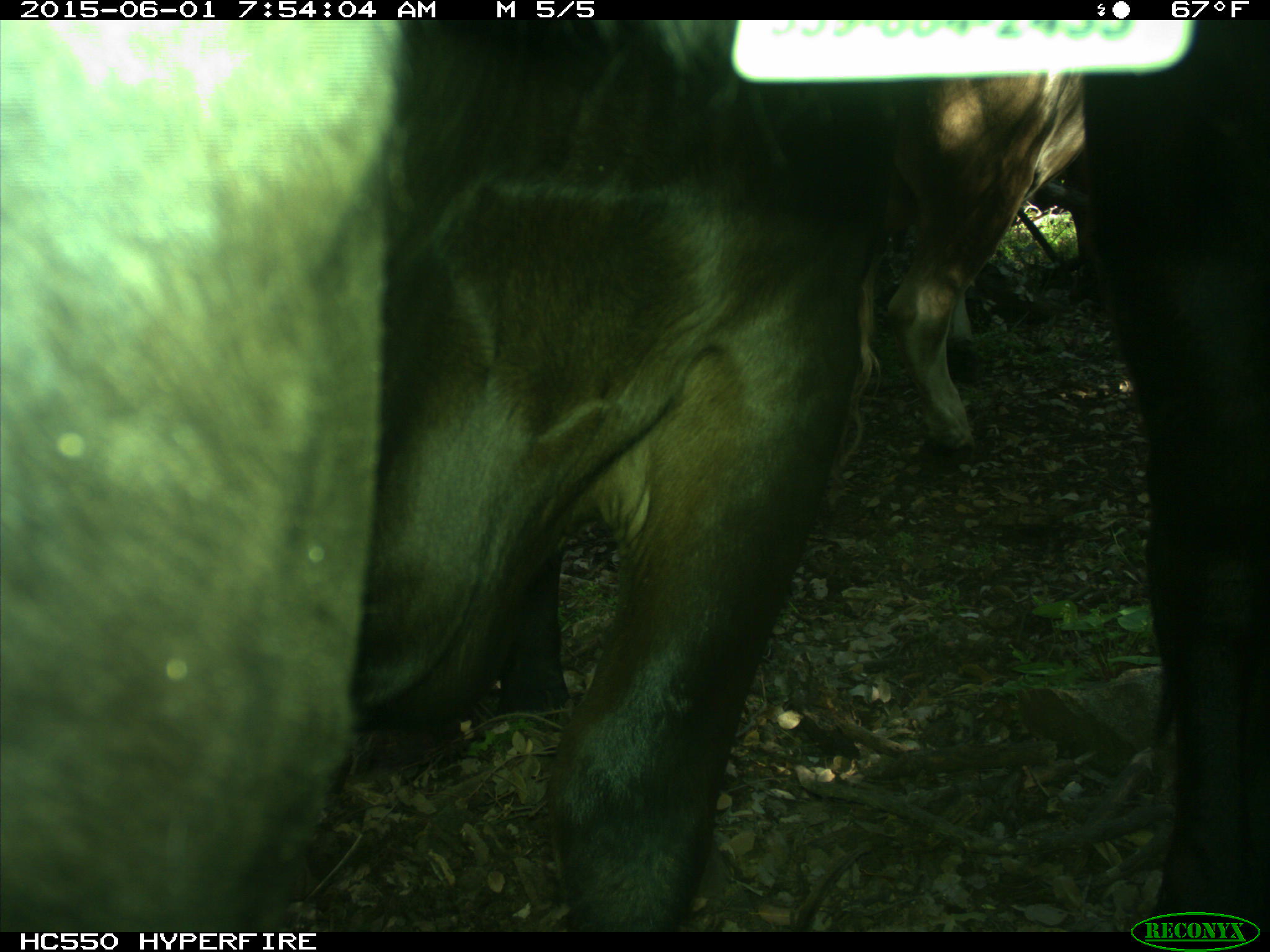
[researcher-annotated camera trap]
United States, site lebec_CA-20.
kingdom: Animalia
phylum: Chordata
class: Mammalia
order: Artiodactyla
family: Bovidae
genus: Bos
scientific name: Bos taurus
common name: domestic cow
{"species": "Bos taurus (domestic cow)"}